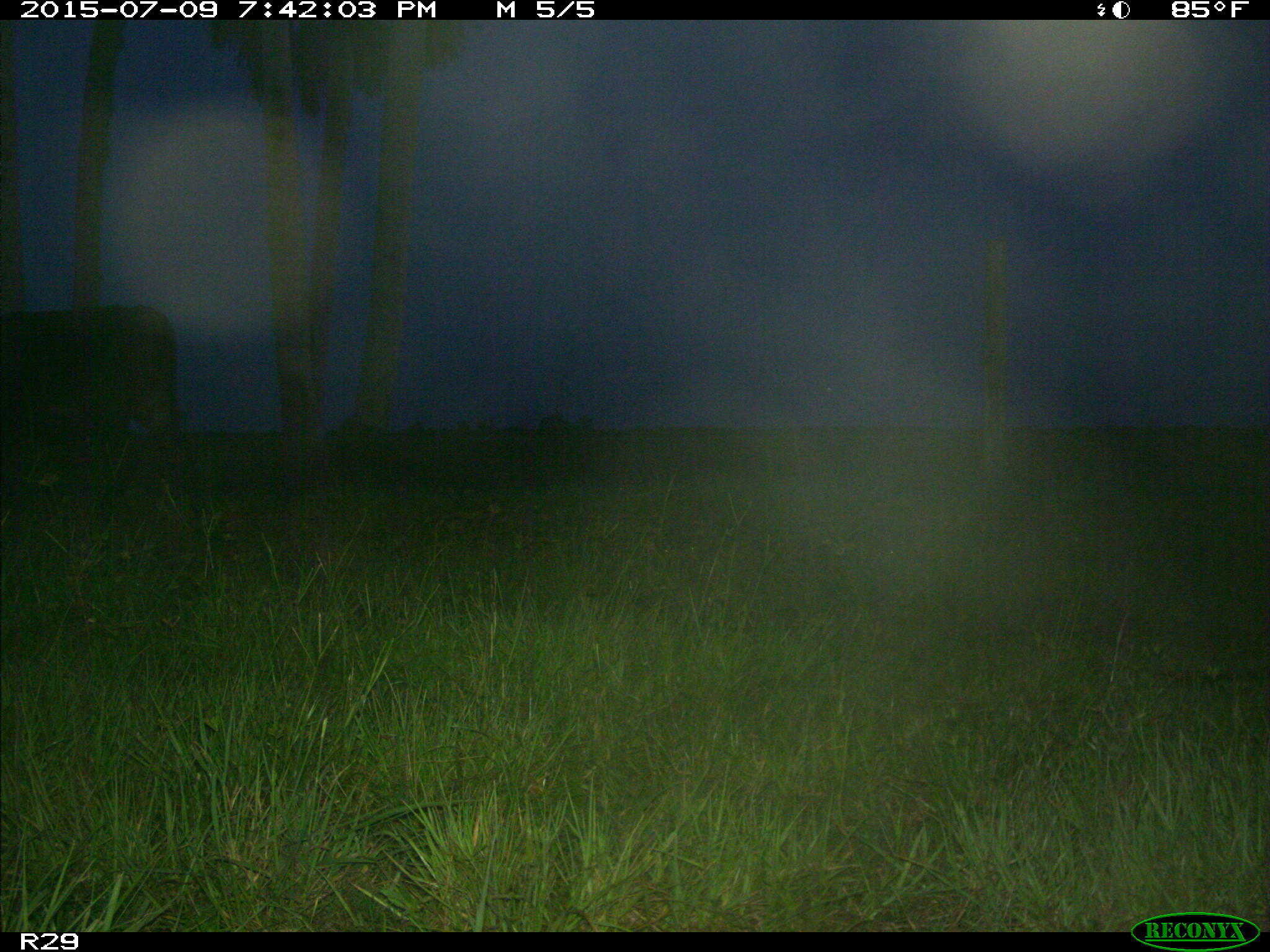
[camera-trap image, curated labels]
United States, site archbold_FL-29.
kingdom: Animalia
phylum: Chordata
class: Mammalia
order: Artiodactyla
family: Bovidae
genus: Bos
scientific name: Bos taurus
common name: domestic cow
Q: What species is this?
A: Bos taurus (domestic cow).